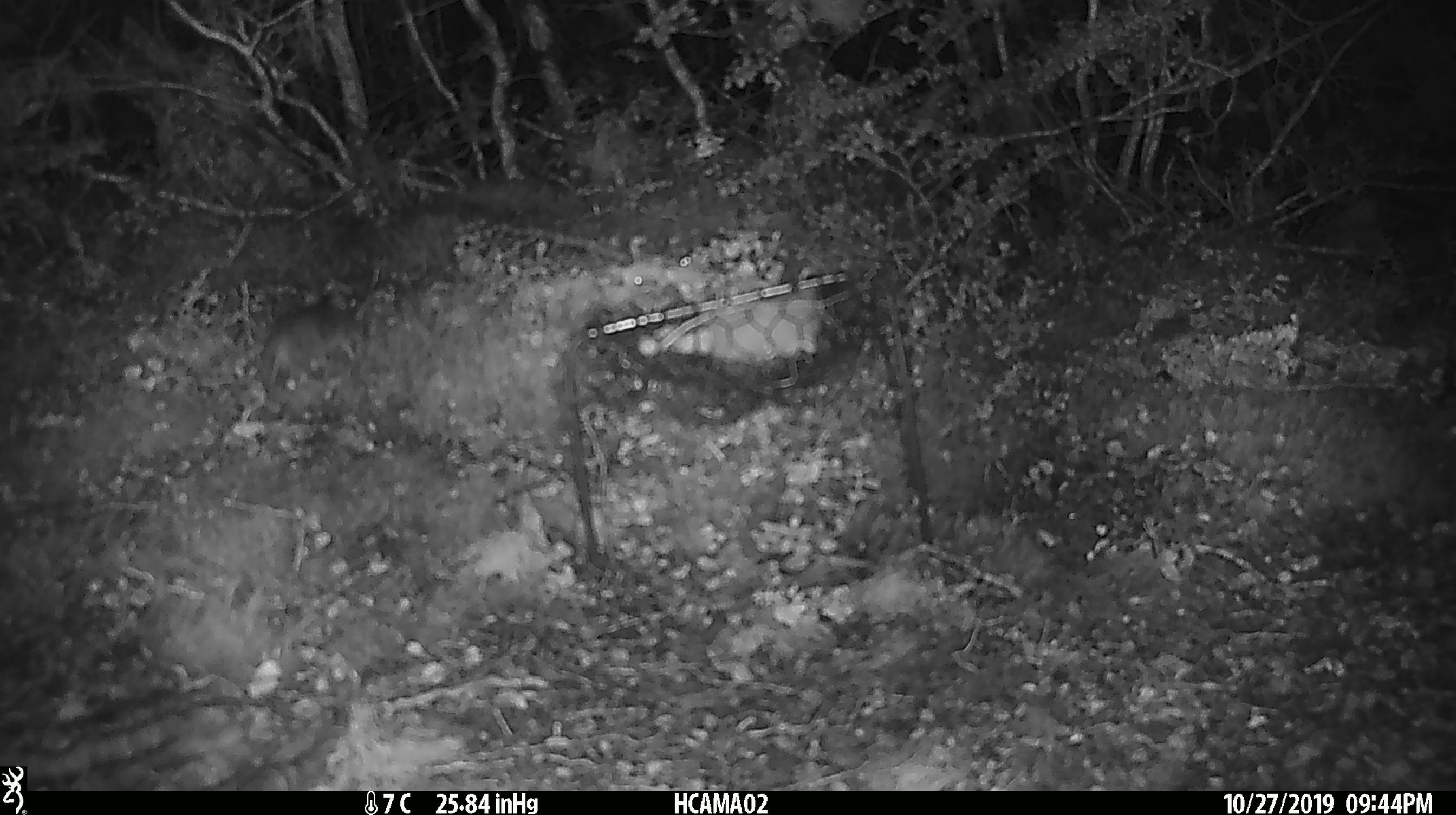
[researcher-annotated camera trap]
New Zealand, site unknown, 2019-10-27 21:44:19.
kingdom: Animalia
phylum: Chordata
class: Mammalia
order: Rodentia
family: Muridae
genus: Mus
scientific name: Mus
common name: mouse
Mouse (Mus).